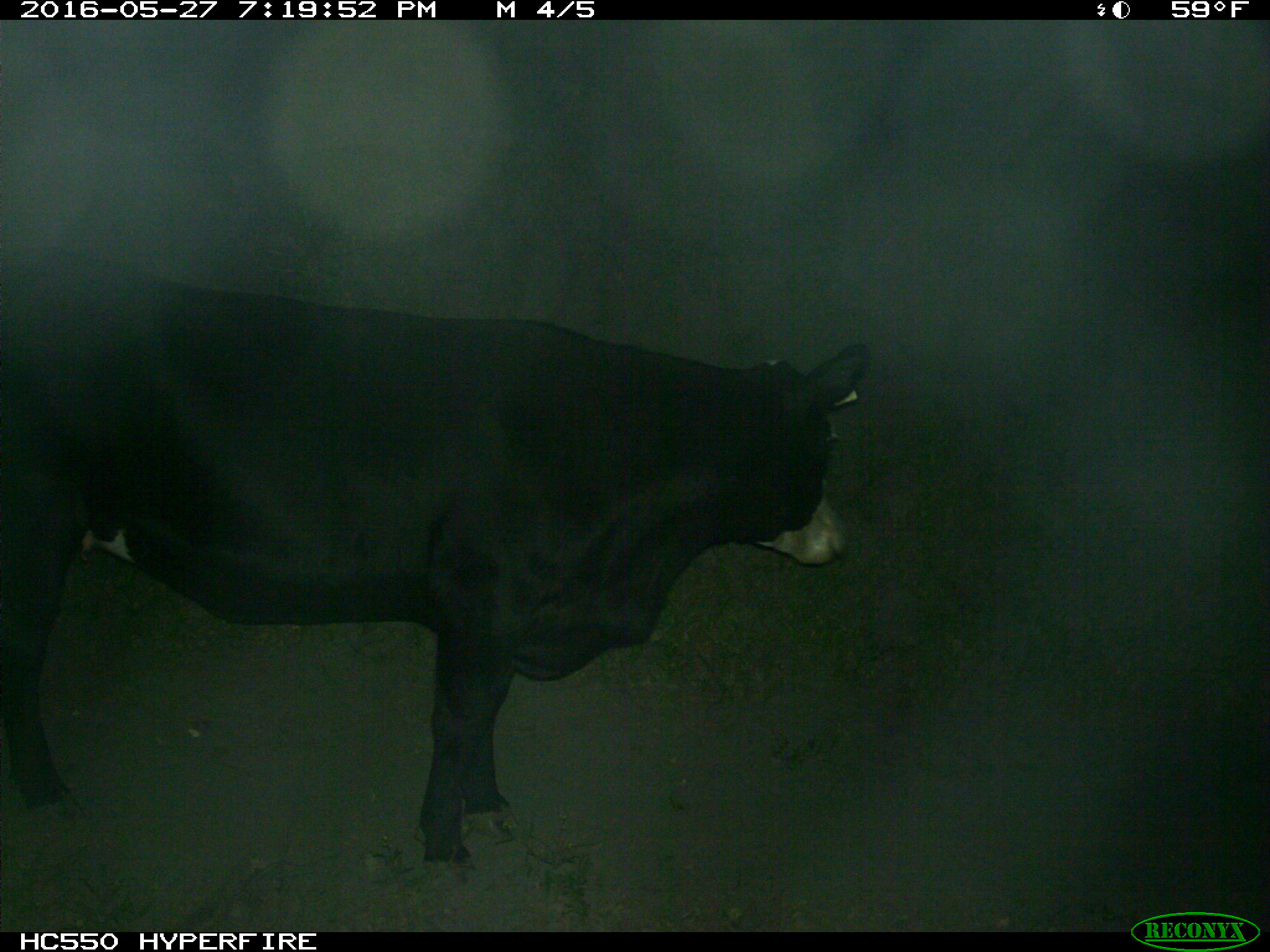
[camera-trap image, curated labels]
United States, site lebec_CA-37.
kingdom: Animalia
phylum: Chordata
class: Mammalia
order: Artiodactyla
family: Bovidae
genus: Bos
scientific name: Bos taurus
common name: domestic cow